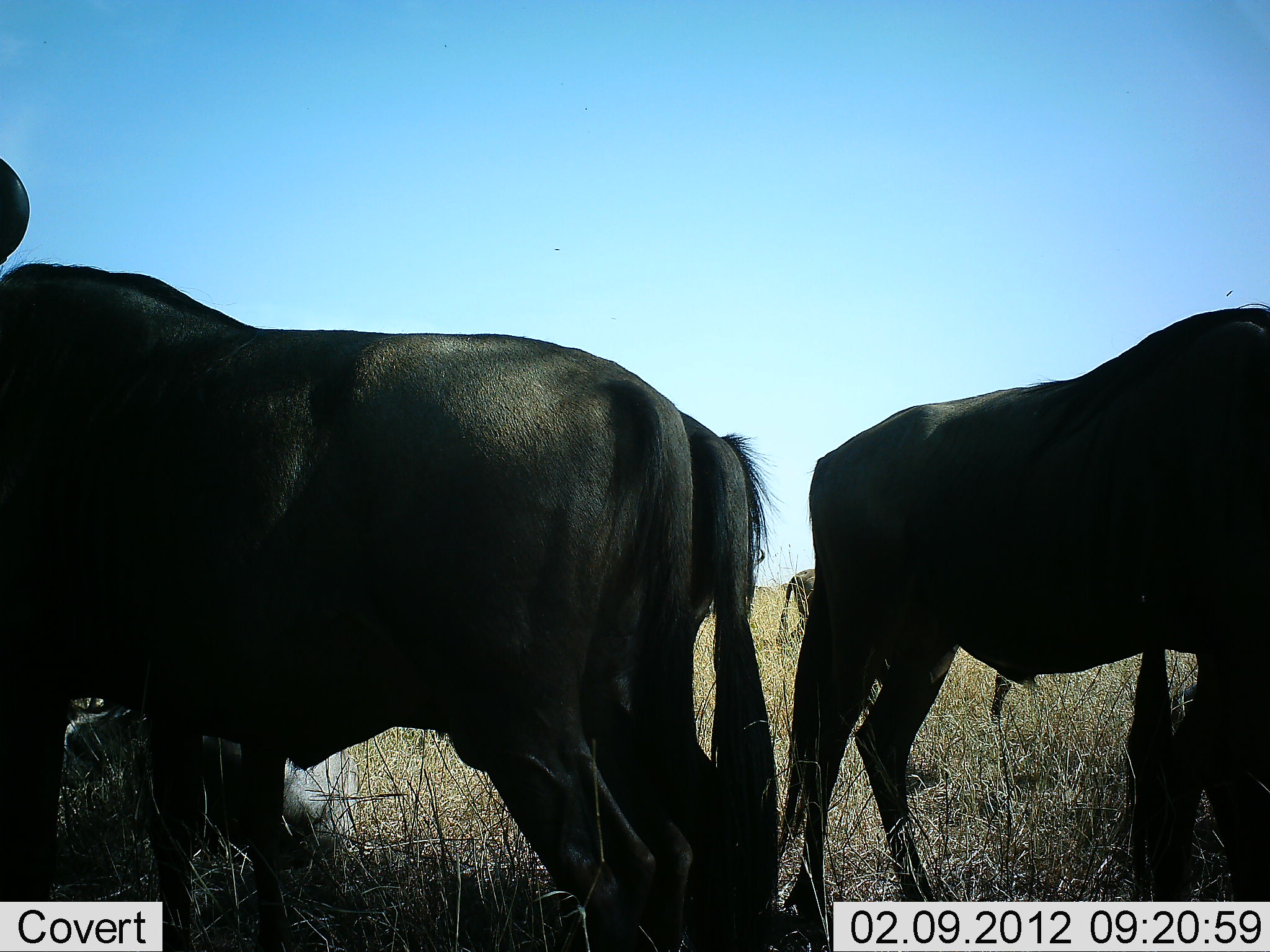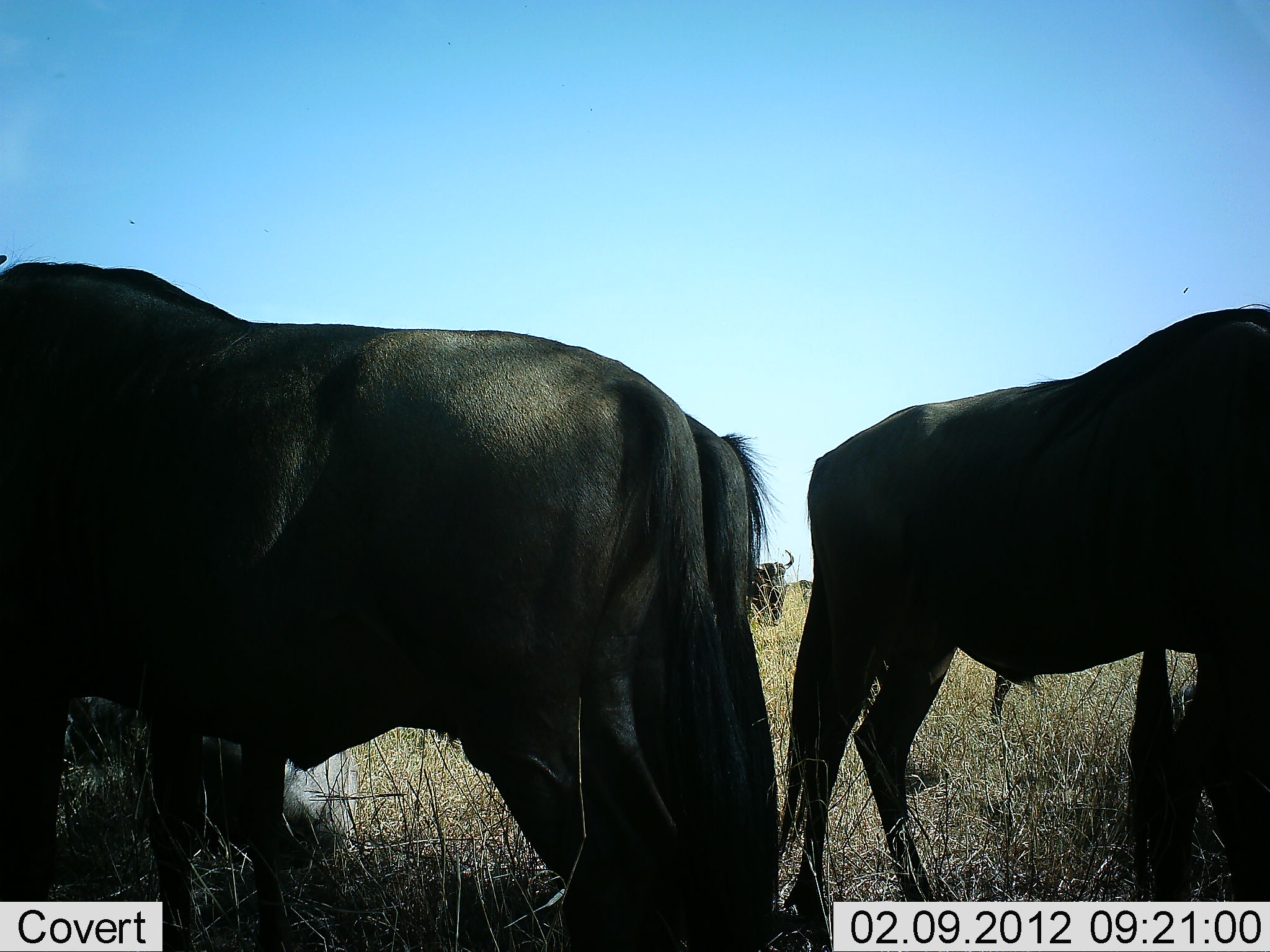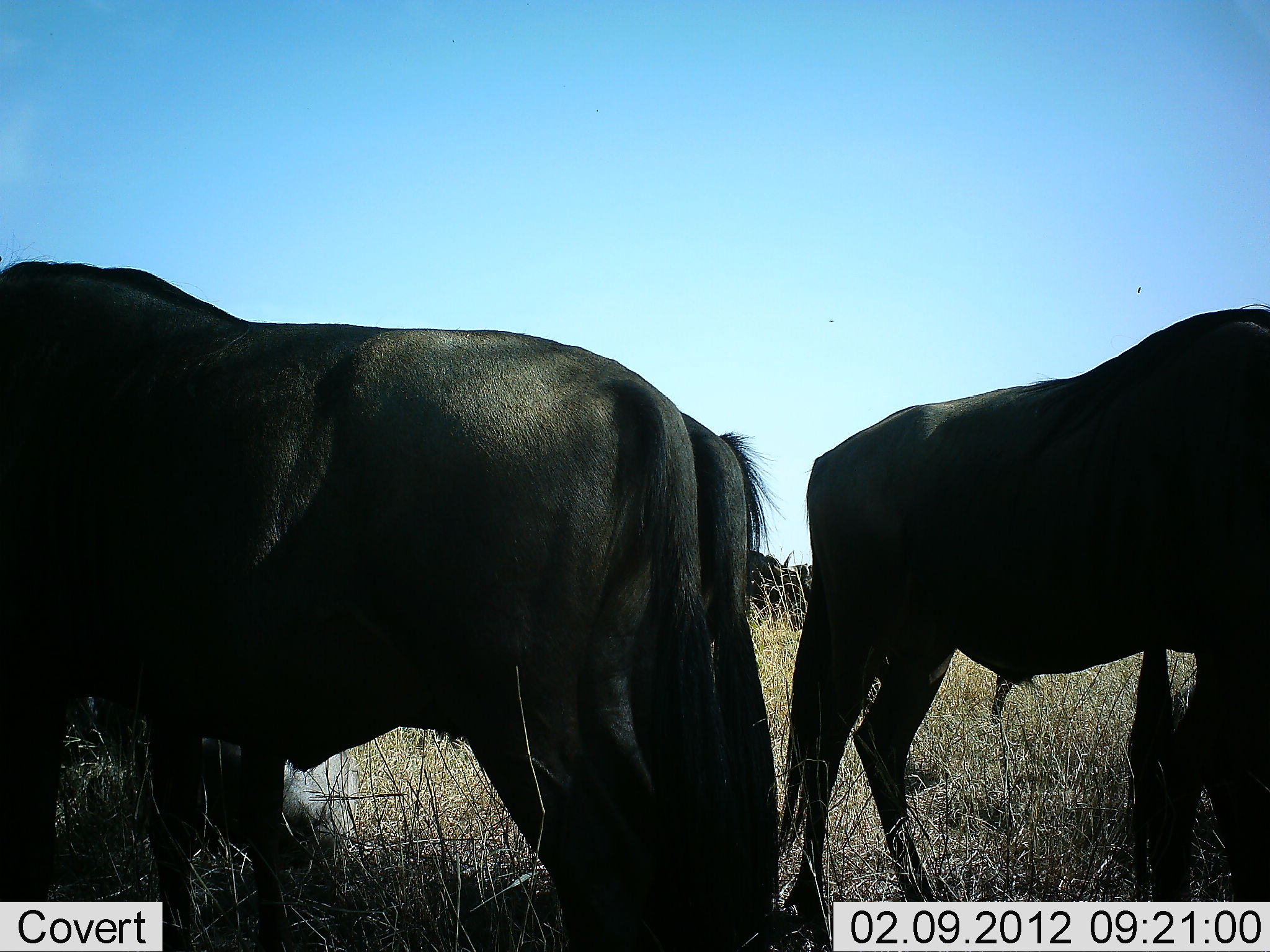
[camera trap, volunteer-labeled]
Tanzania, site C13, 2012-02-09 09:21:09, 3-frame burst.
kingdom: Animalia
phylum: Chordata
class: Mammalia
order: Artiodactyla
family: Bovidae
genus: Connochaetes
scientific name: Connochaetes taurinus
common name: blue wildebeest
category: wildebeest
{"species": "wildebeest (blue wildebeest) (Connochaetes taurinus)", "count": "5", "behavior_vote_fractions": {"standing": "100%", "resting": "17%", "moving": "42%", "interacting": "0%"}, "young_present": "0%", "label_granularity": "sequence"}